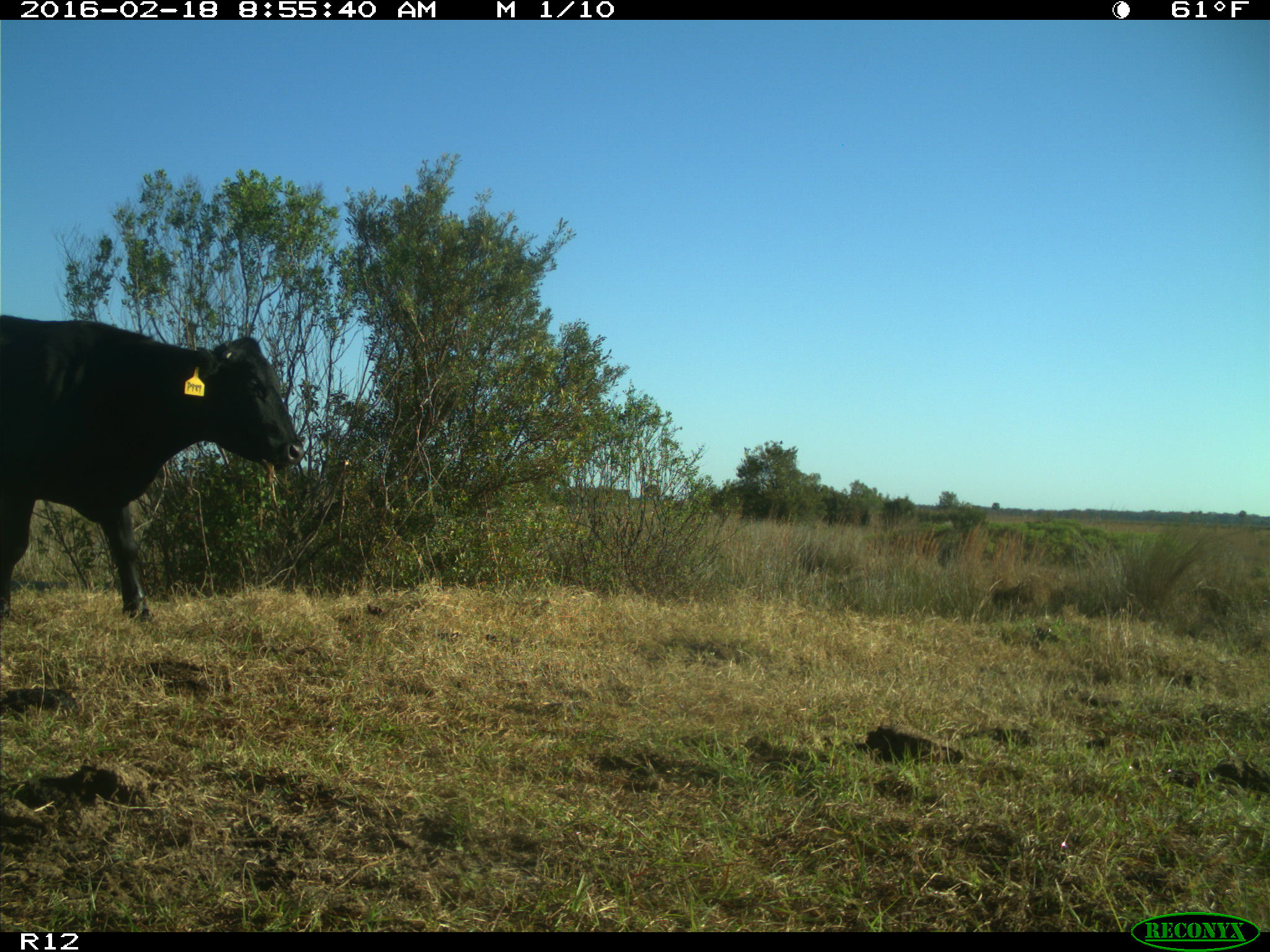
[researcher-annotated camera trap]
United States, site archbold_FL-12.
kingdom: Animalia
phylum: Chordata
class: Mammalia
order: Artiodactyla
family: Bovidae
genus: Bos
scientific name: Bos taurus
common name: domestic cow